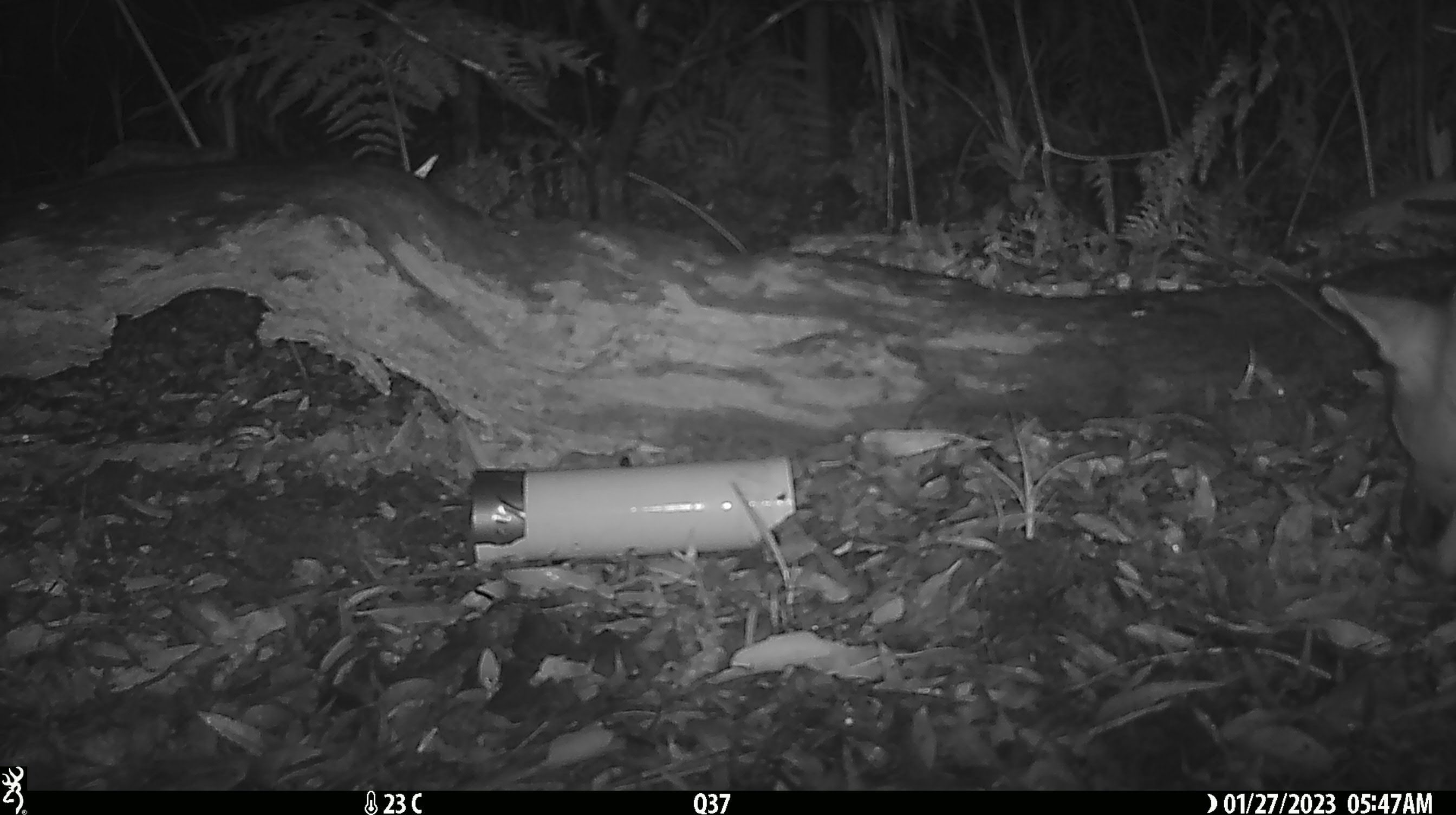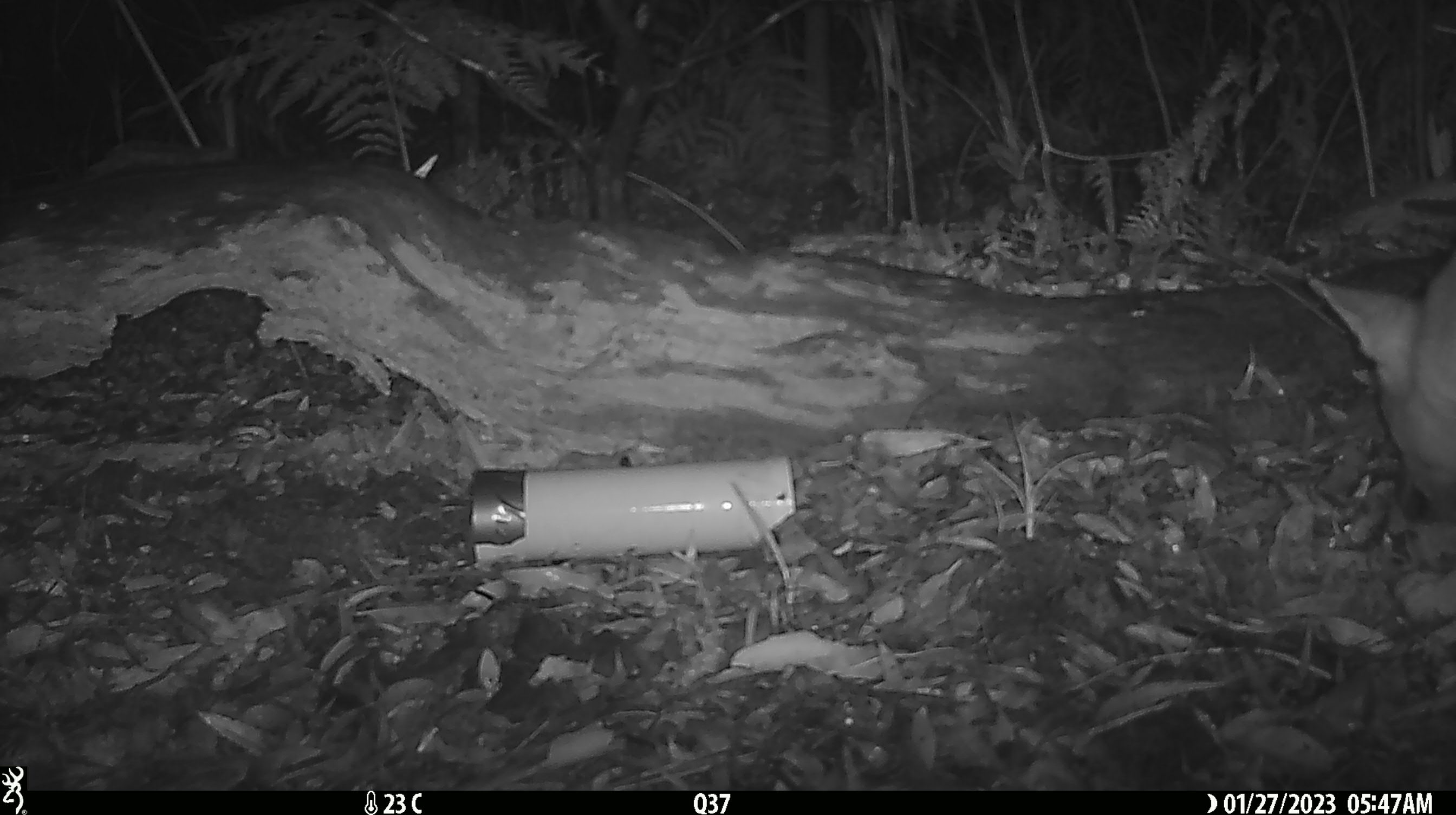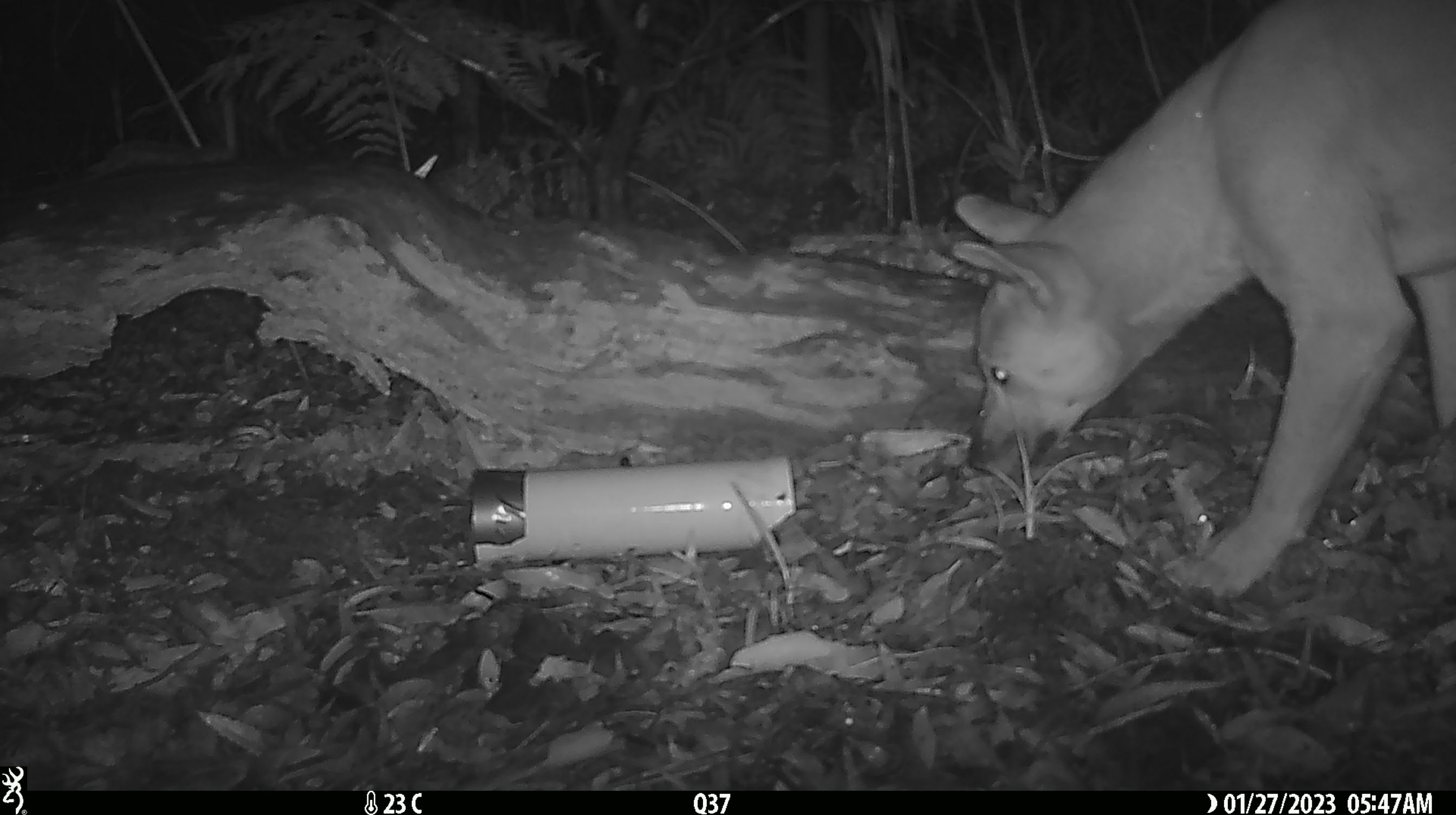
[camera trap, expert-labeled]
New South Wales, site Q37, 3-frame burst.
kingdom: Animalia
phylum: Chordata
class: Mammalia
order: Carnivora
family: Canidae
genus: Canis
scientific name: Canis familiaris dingo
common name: dingo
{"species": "dingo (Canis familiaris dingo)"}